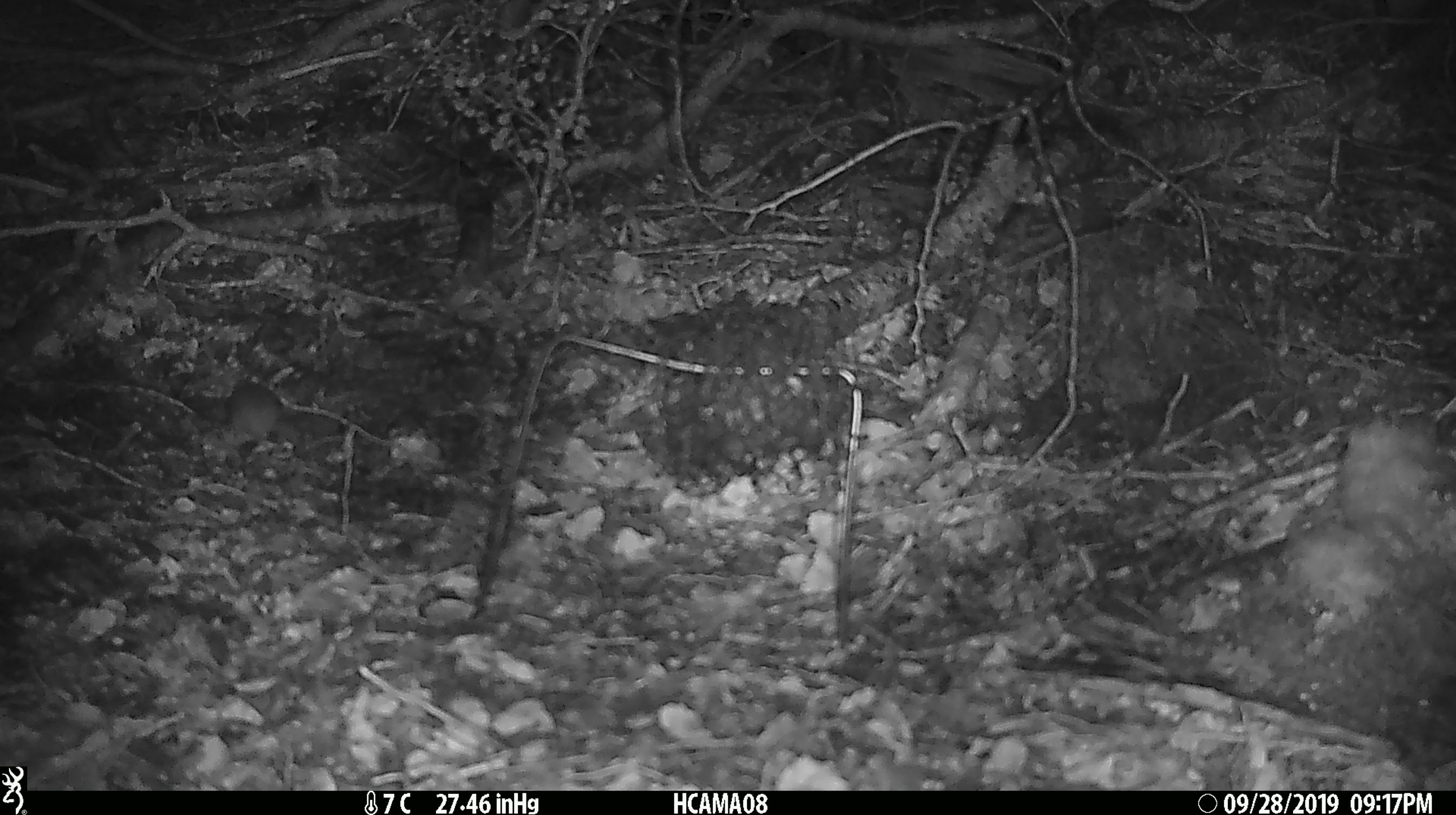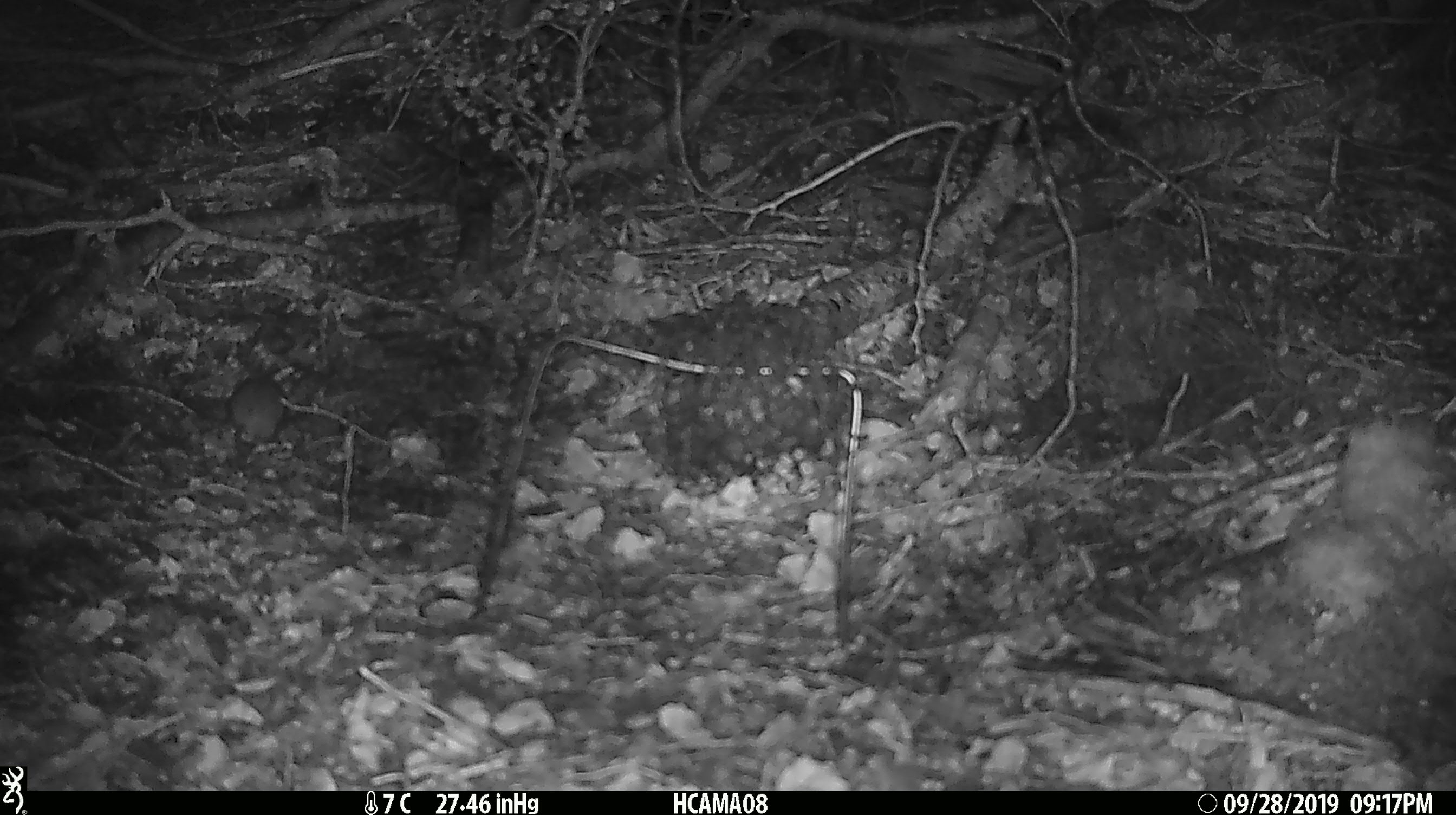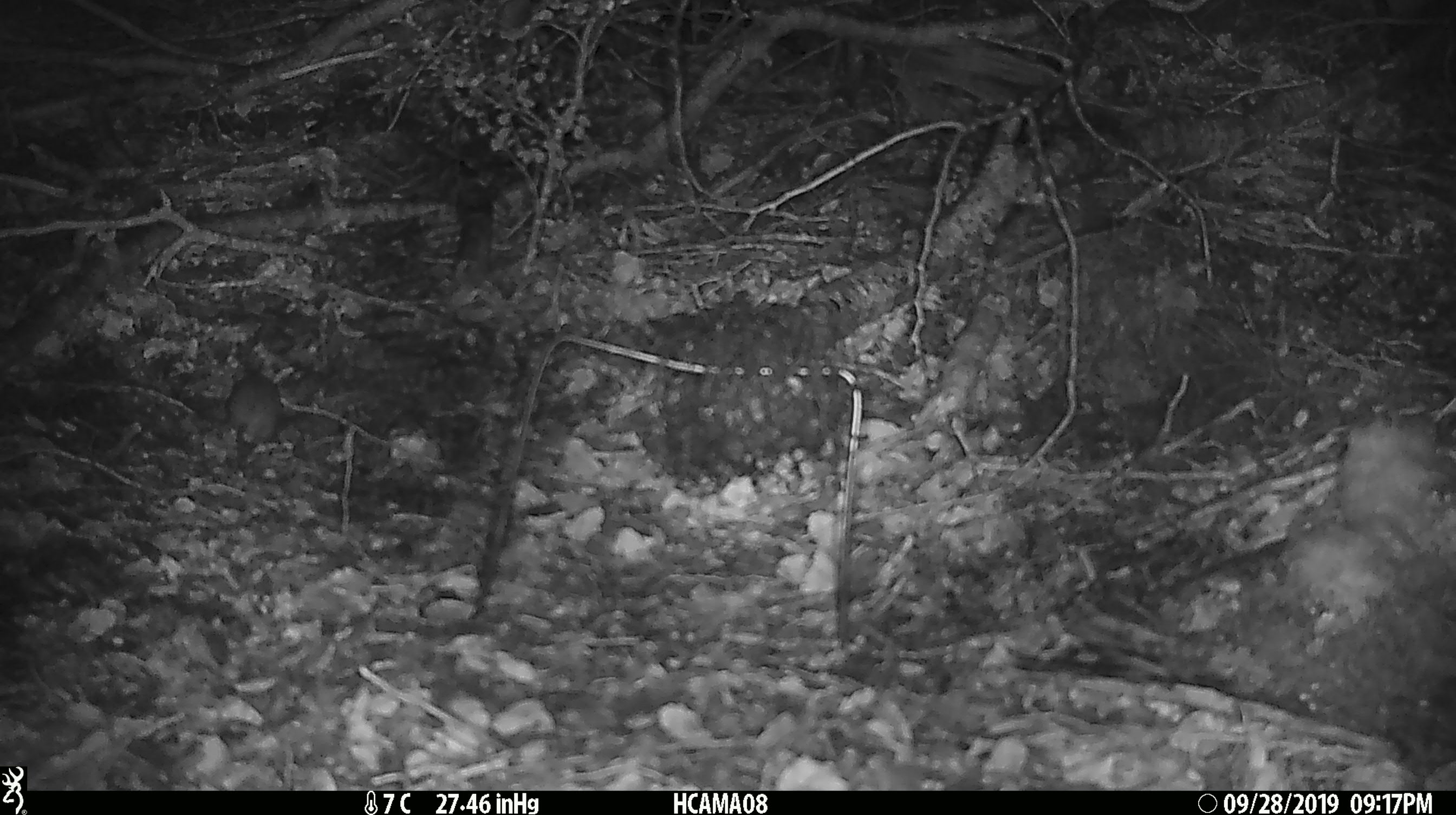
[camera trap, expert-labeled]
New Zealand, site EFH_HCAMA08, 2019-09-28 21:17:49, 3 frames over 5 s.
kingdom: Animalia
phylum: Chordata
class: Mammalia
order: Rodentia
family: Muridae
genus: Mus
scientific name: Mus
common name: mouse